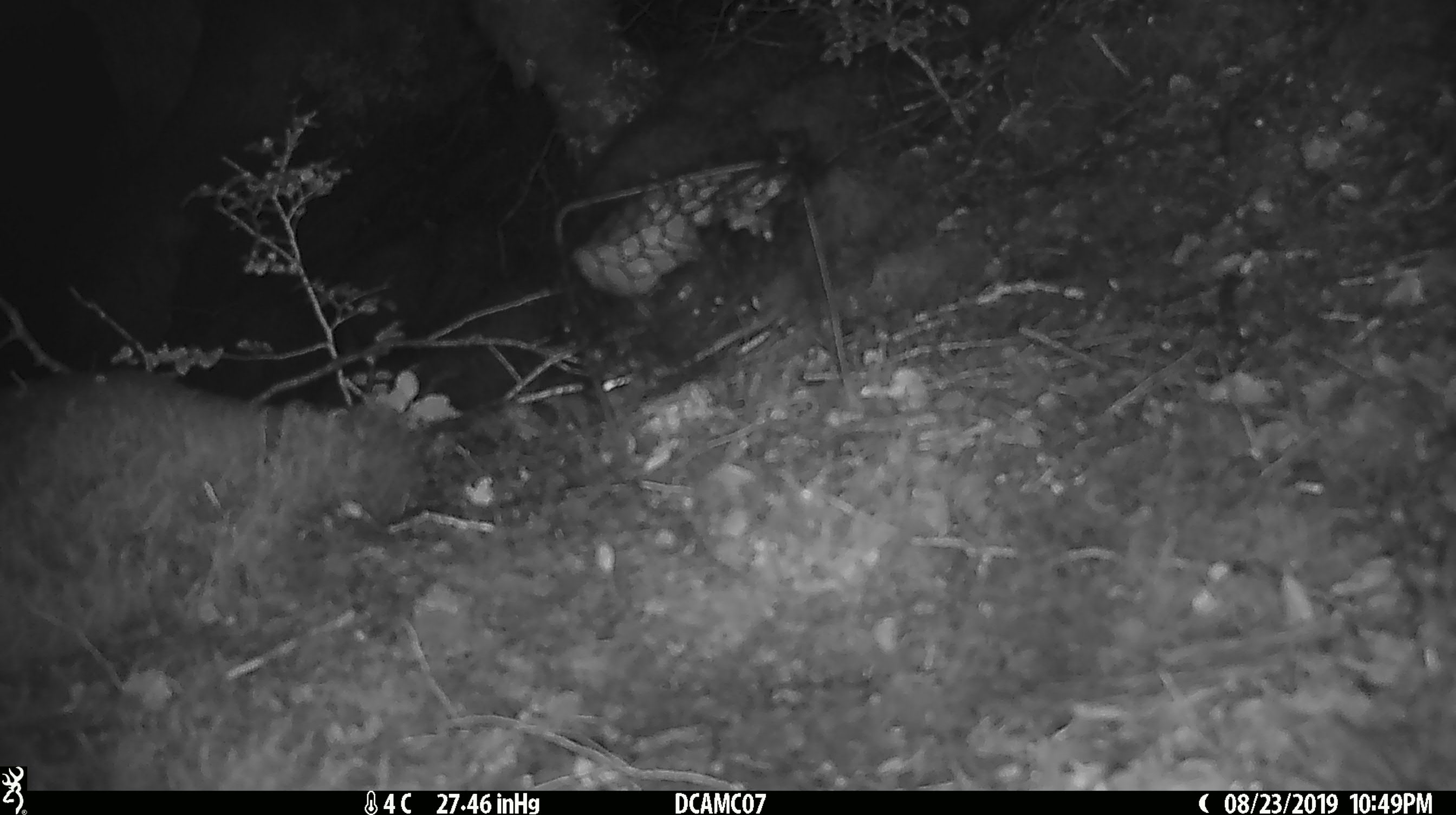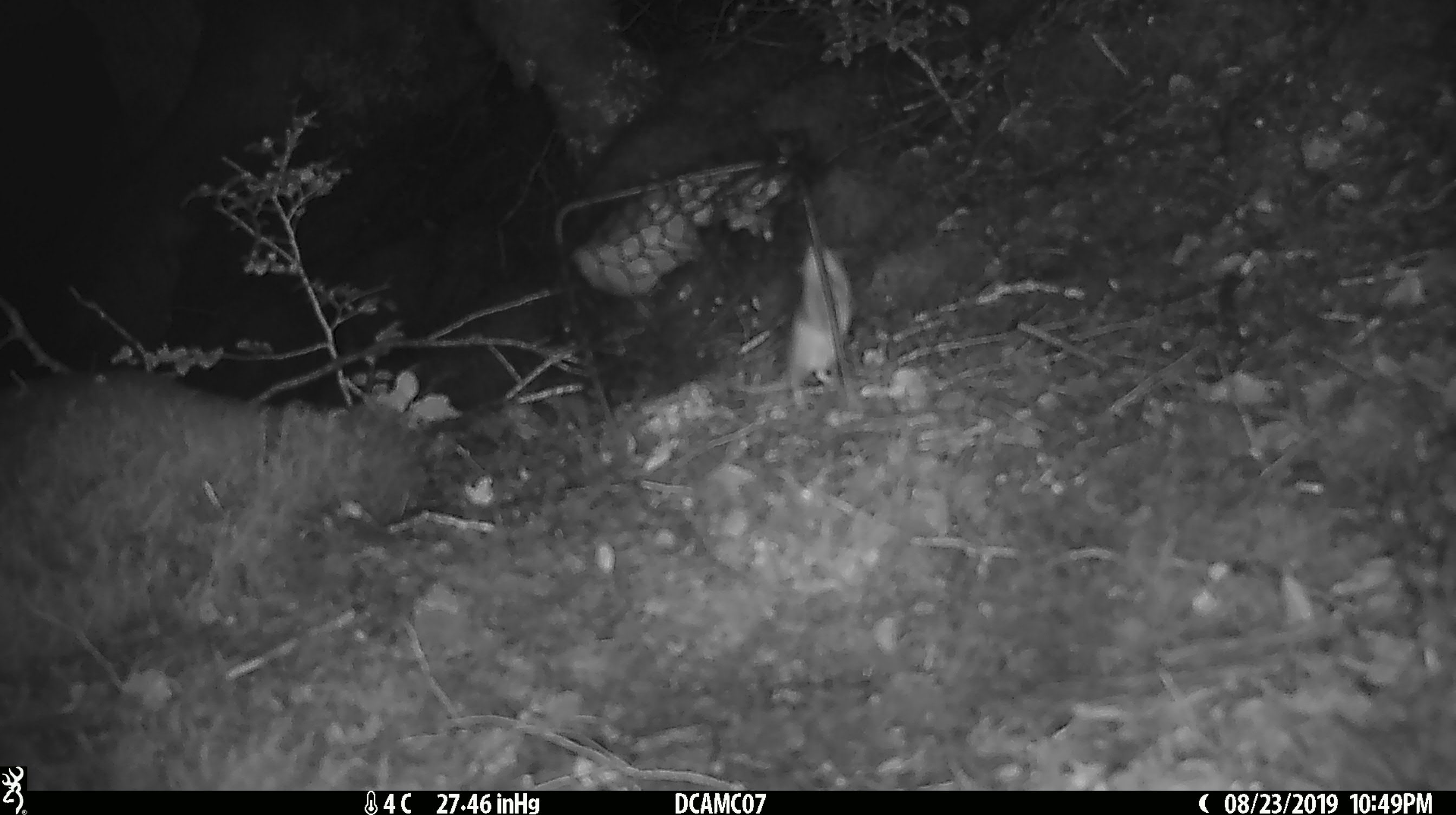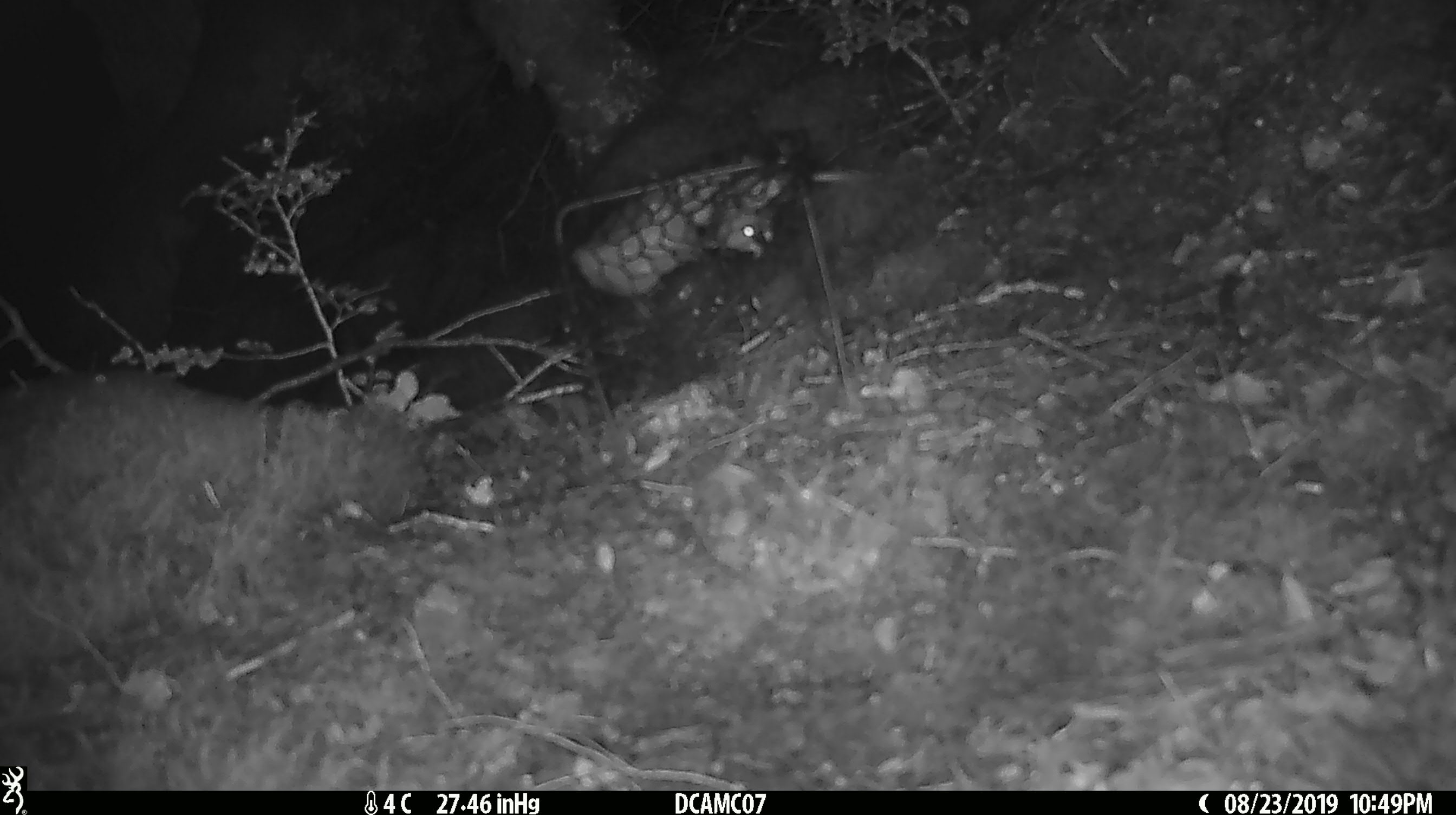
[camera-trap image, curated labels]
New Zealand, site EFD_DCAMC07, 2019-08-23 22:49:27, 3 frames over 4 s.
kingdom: Animalia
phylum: Chordata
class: Mammalia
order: Rodentia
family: Muridae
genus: Mus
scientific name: Mus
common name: mouse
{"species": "mouse (Mus)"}